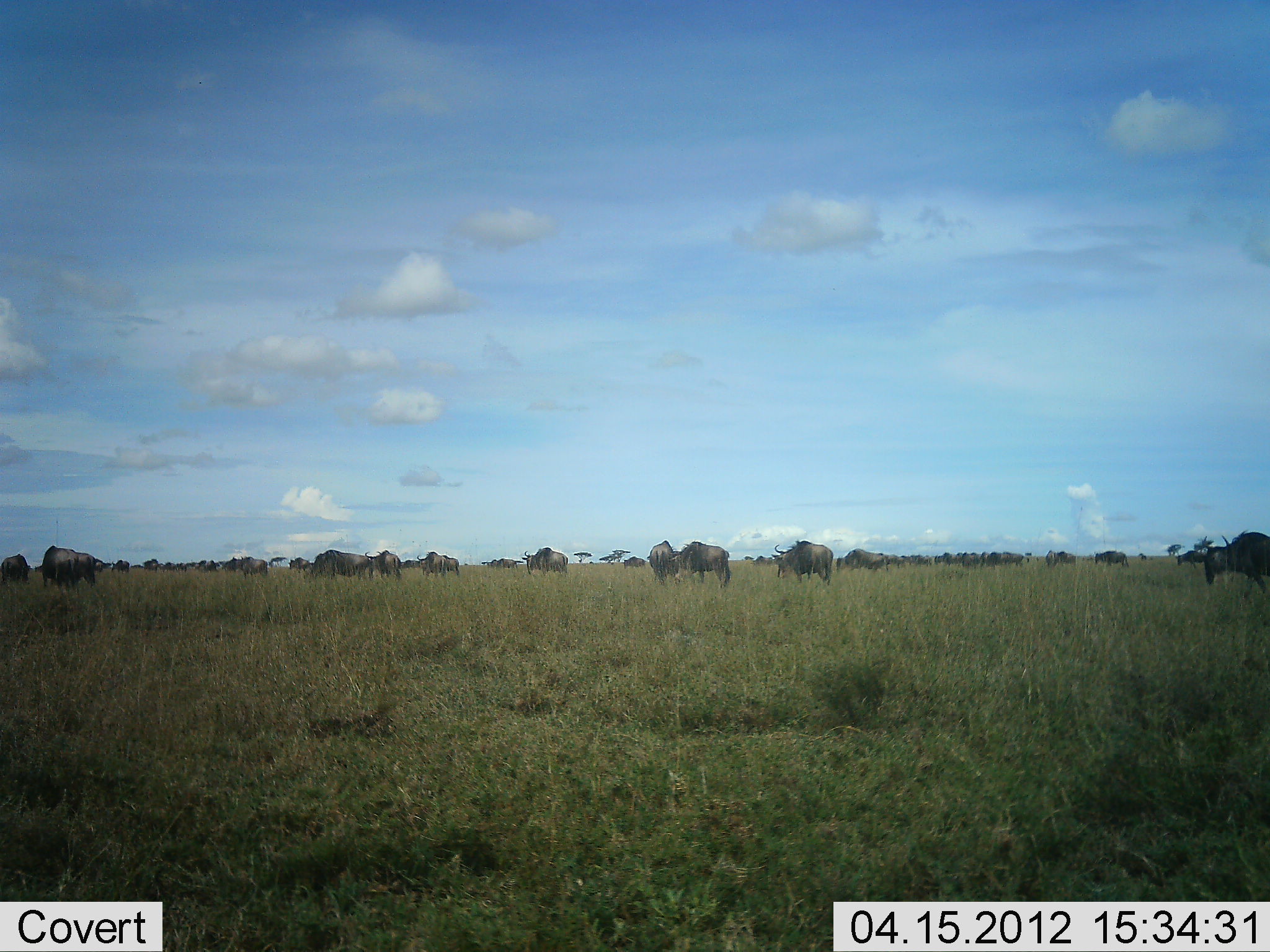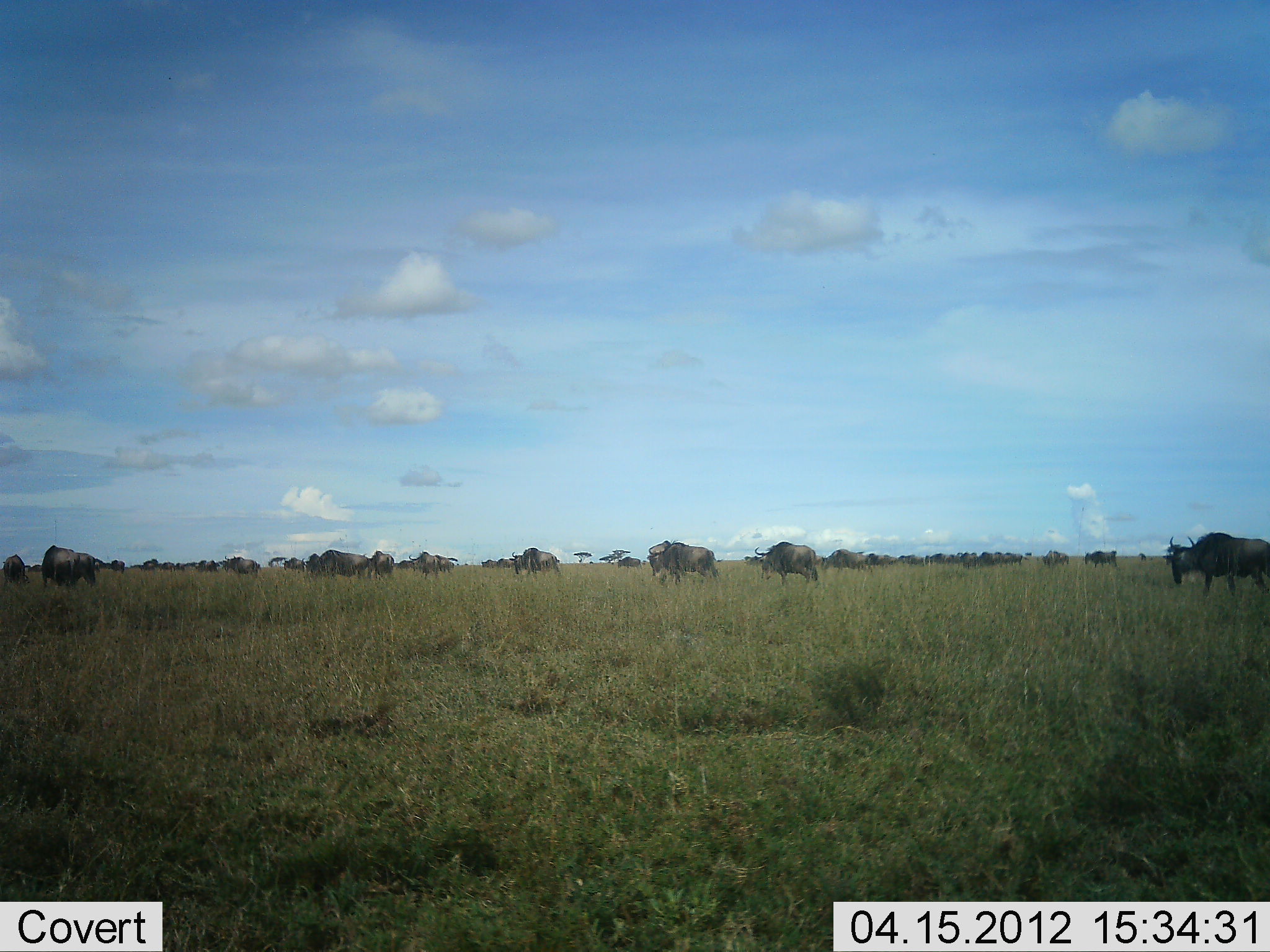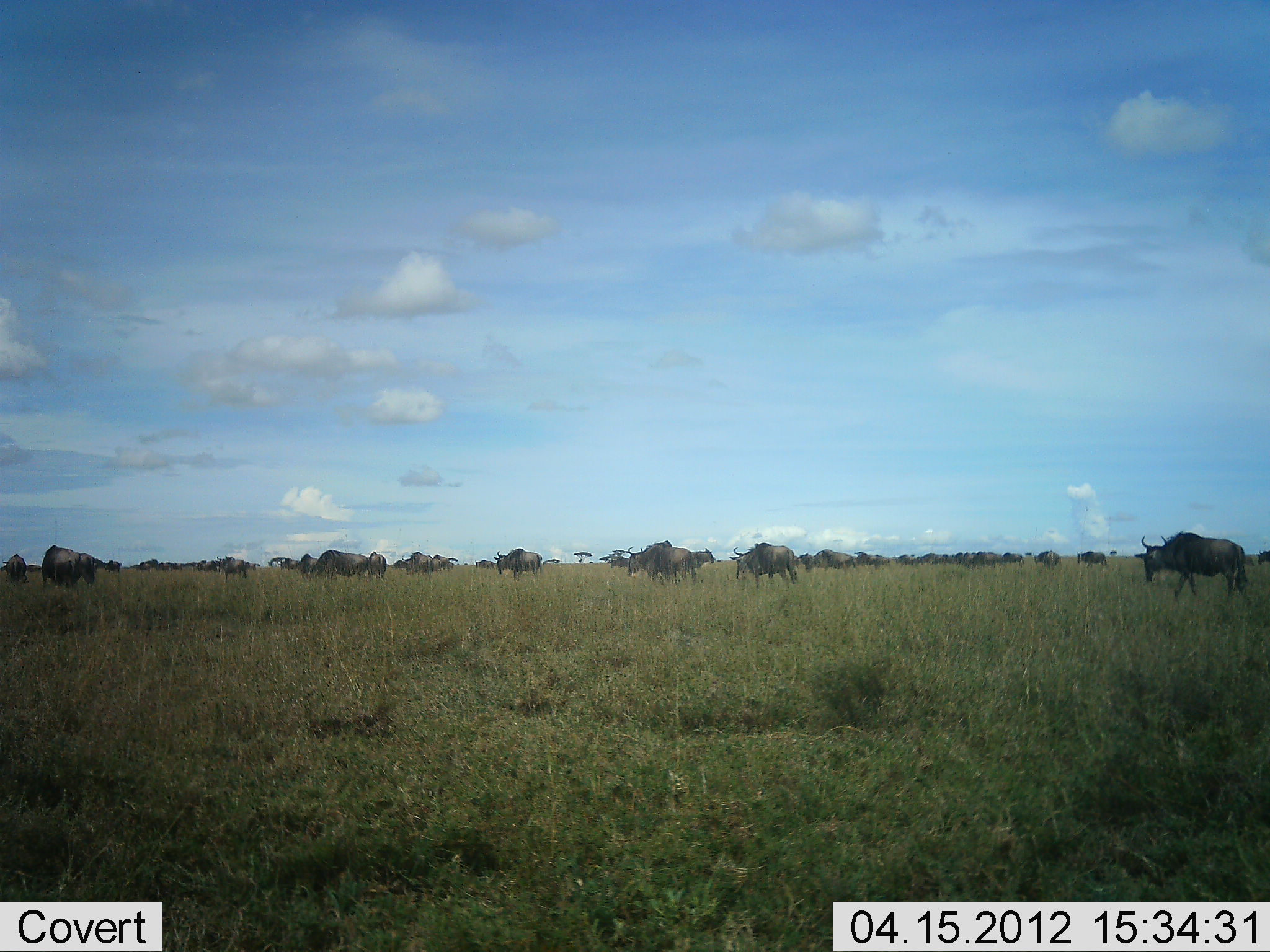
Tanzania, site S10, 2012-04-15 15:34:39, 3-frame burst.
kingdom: Animalia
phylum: Chordata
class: Mammalia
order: Artiodactyla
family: Bovidae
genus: Connochaetes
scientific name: Connochaetes taurinus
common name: blue wildebeest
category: wildebeest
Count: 11-50.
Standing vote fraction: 20%.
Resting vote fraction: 0%.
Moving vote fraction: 95%.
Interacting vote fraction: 0%.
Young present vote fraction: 0%.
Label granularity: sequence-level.